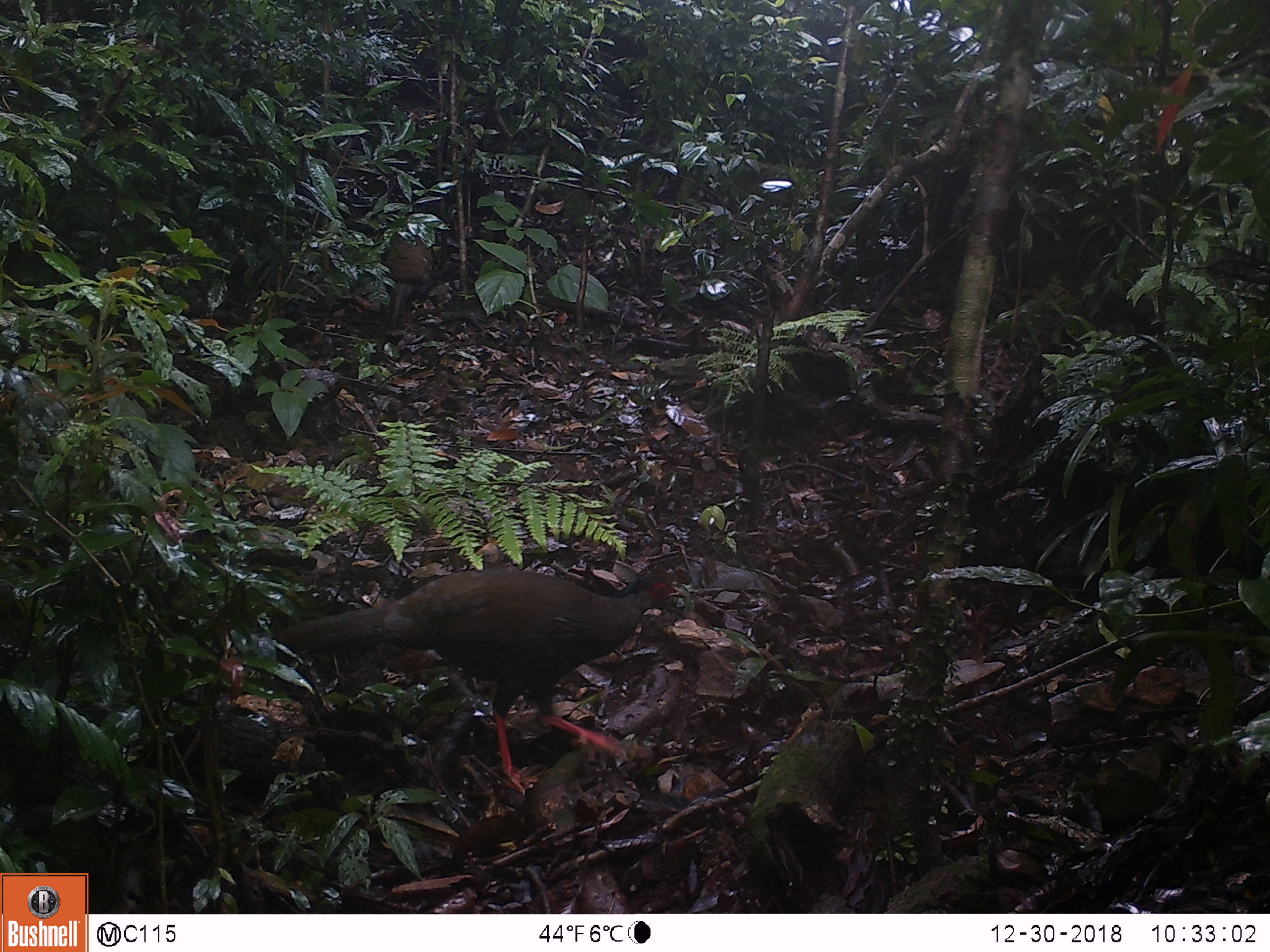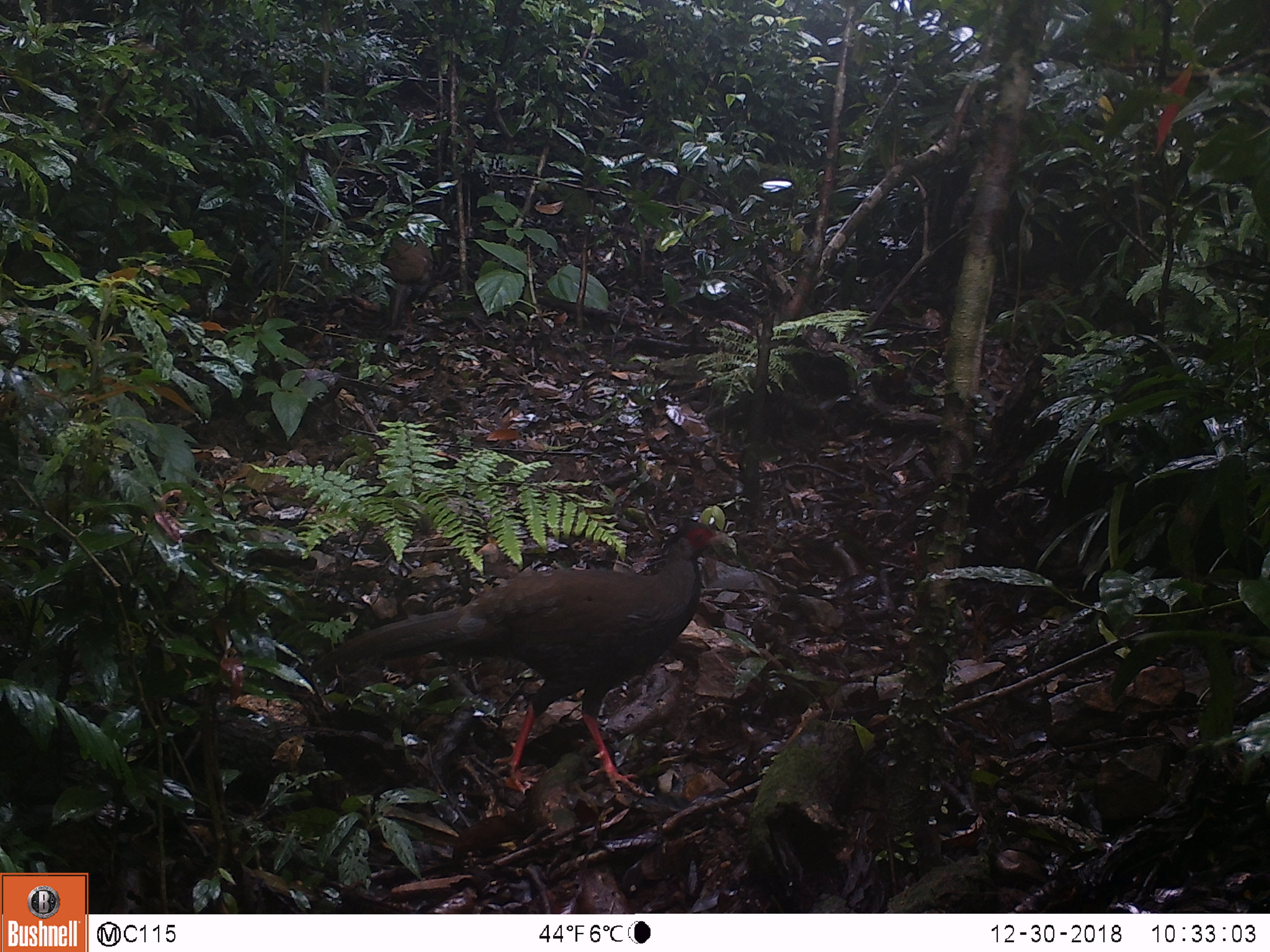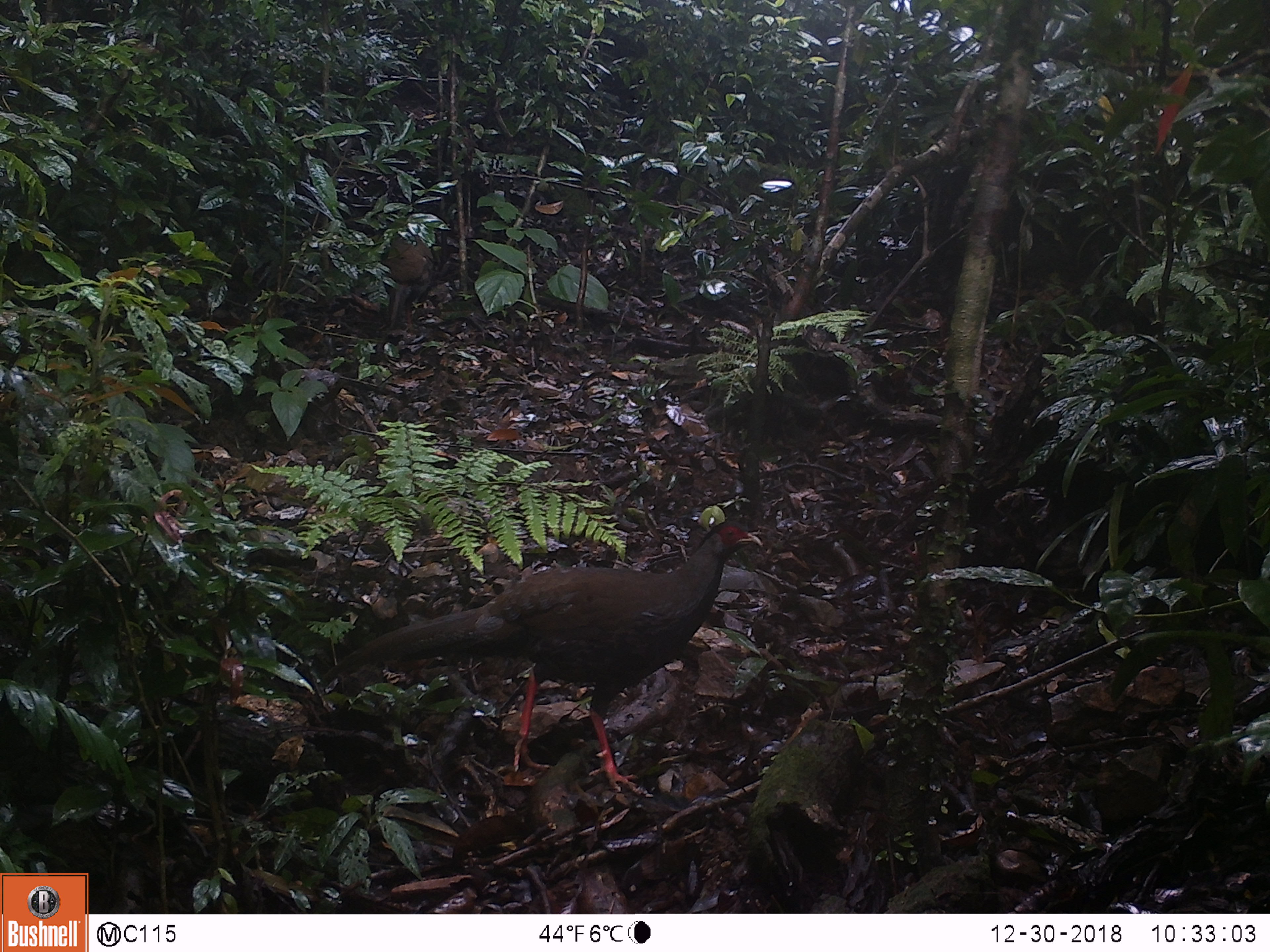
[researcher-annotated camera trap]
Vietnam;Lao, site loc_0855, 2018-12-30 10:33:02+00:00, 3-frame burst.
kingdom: Animalia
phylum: Chordata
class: Aves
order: Galliformes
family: Phasianidae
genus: Lophura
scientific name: Lophura nycthemera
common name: silver pheasant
Silver pheasant (Lophura nycthemera). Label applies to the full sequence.